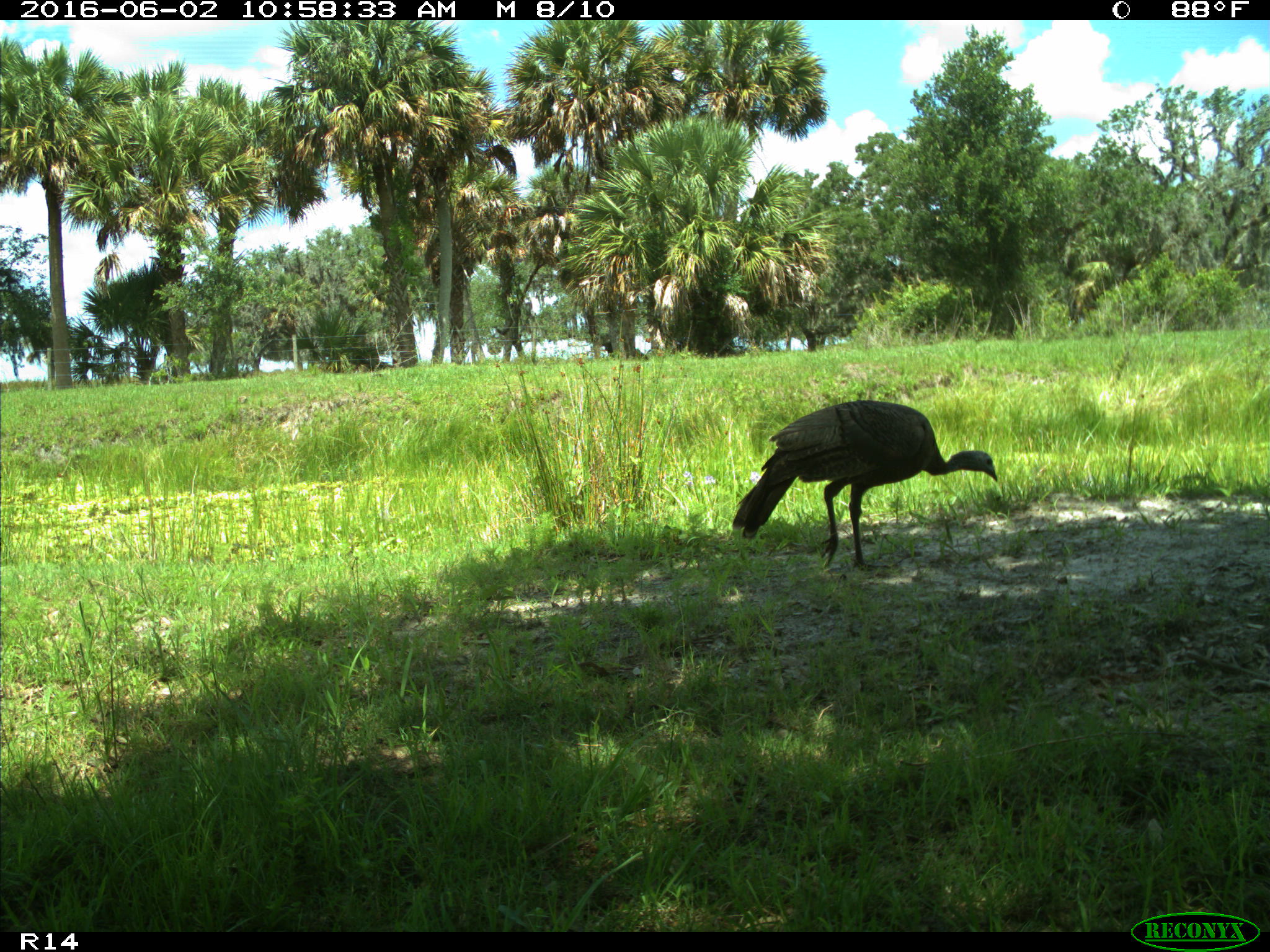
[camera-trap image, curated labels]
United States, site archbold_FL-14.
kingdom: Animalia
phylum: Chordata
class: Aves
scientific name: Aves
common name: birds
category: unidentified bird